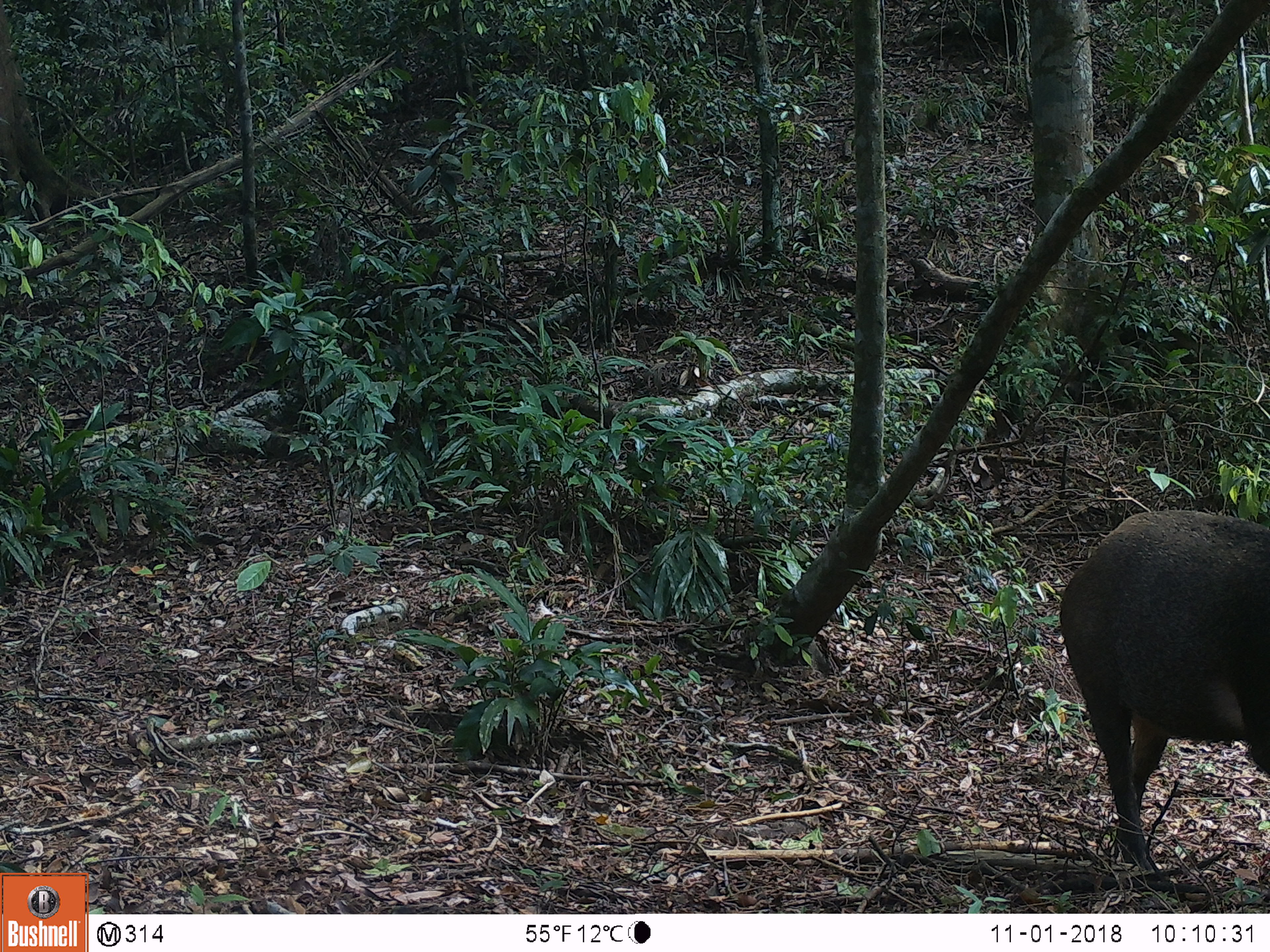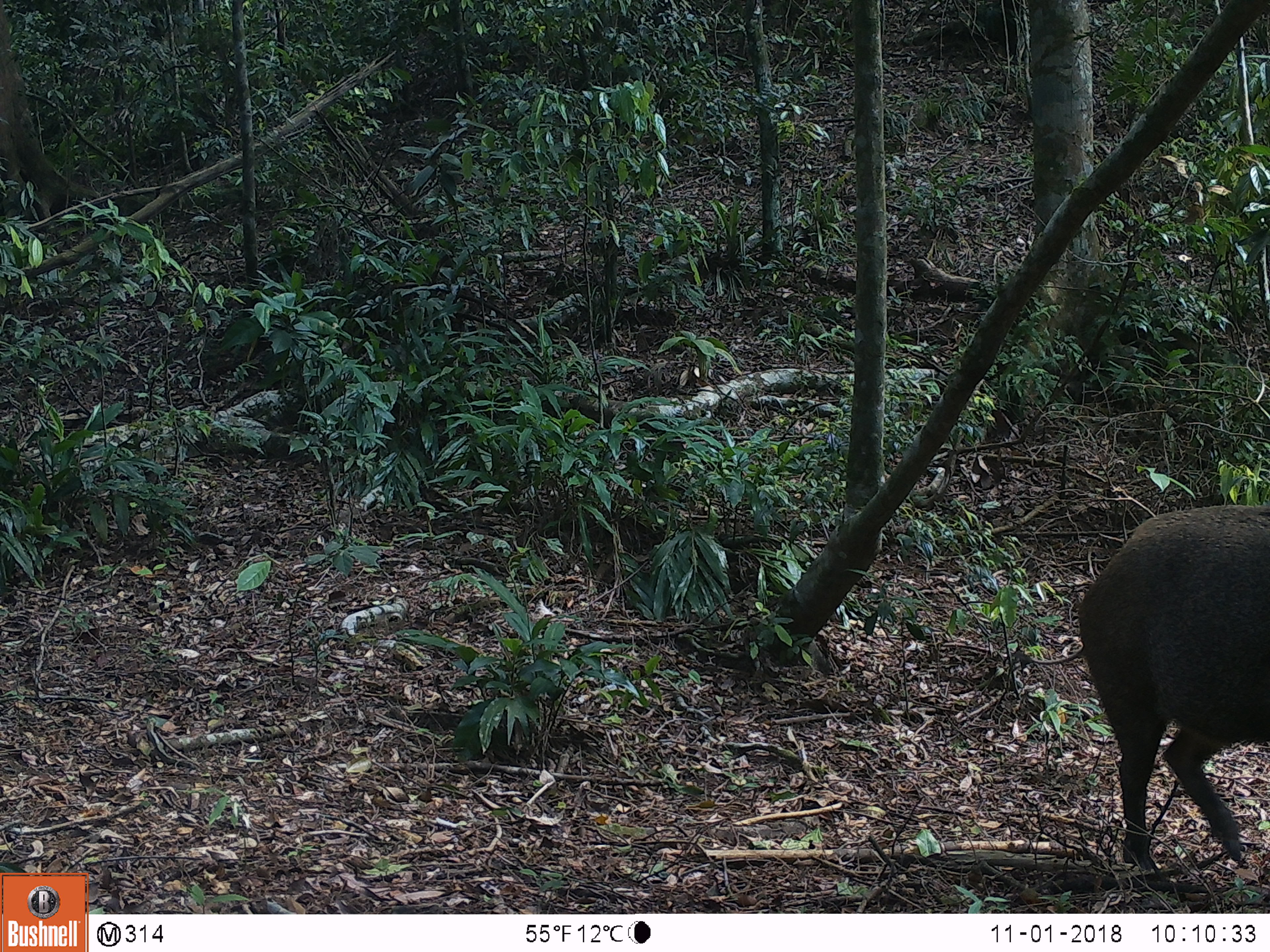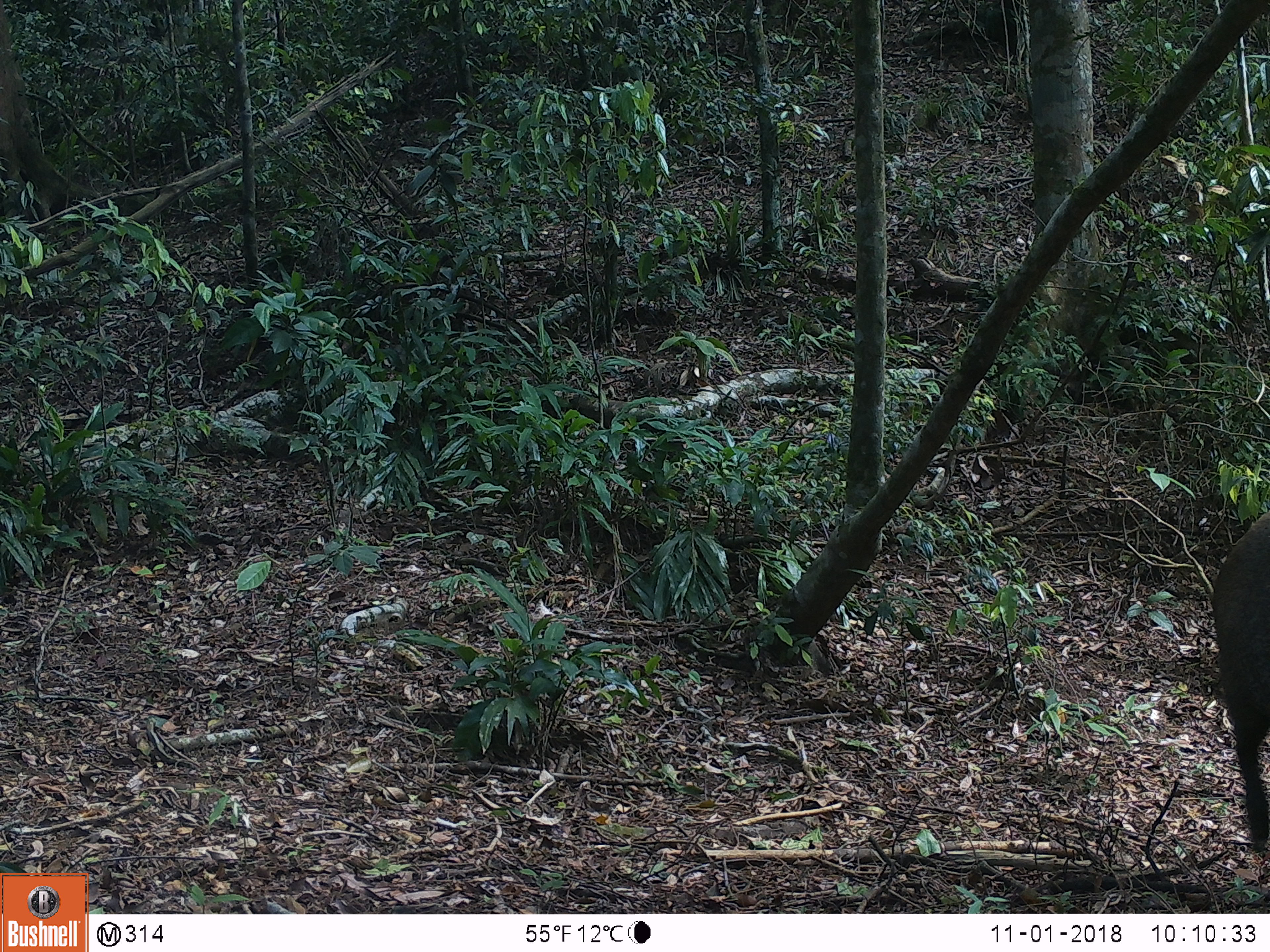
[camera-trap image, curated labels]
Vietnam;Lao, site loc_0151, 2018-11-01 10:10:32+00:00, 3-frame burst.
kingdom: Animalia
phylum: Chordata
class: Mammalia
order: Artiodactyla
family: Suidae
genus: Sus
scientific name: Sus scrofa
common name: eurasian wild pig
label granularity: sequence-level